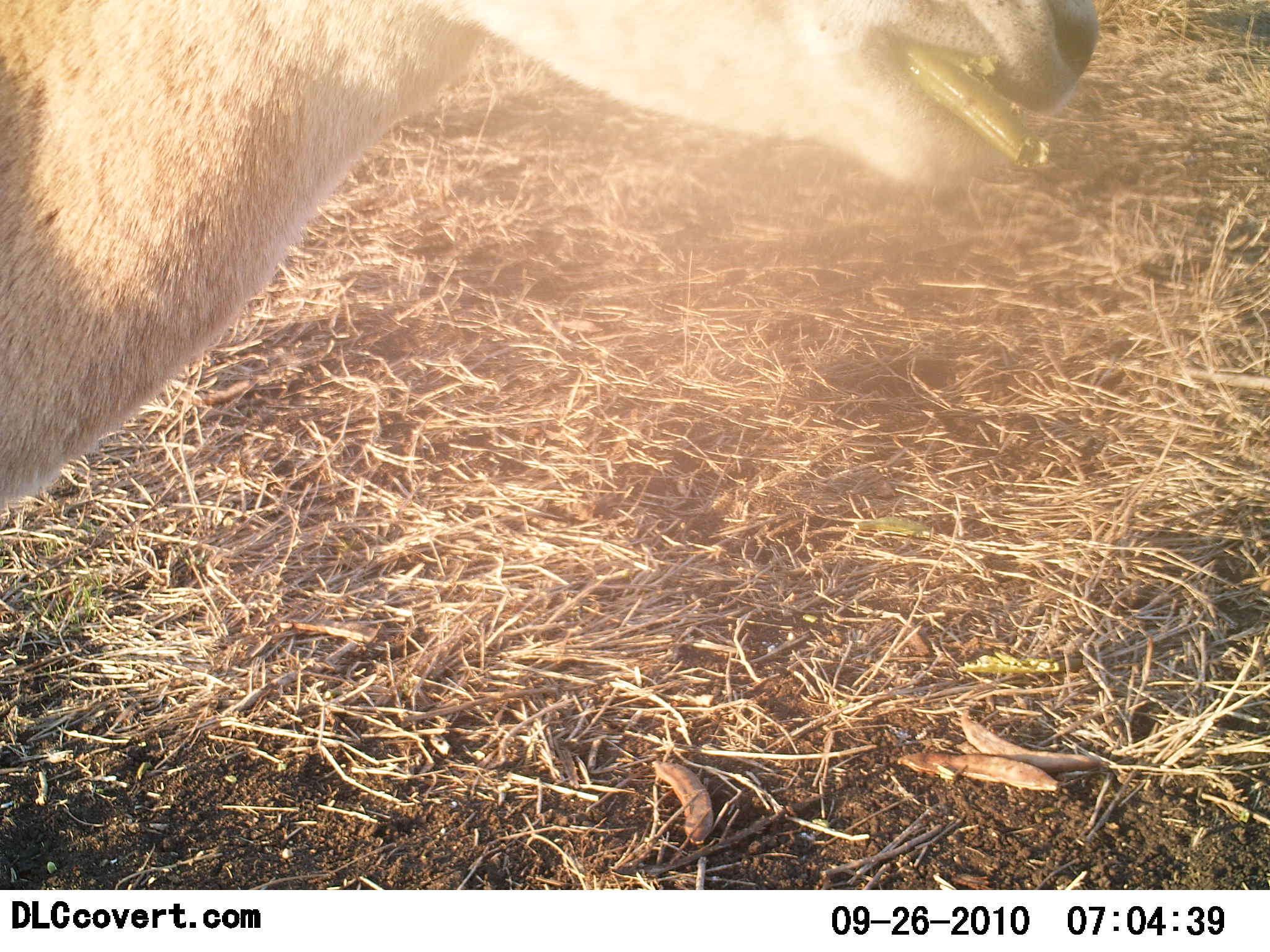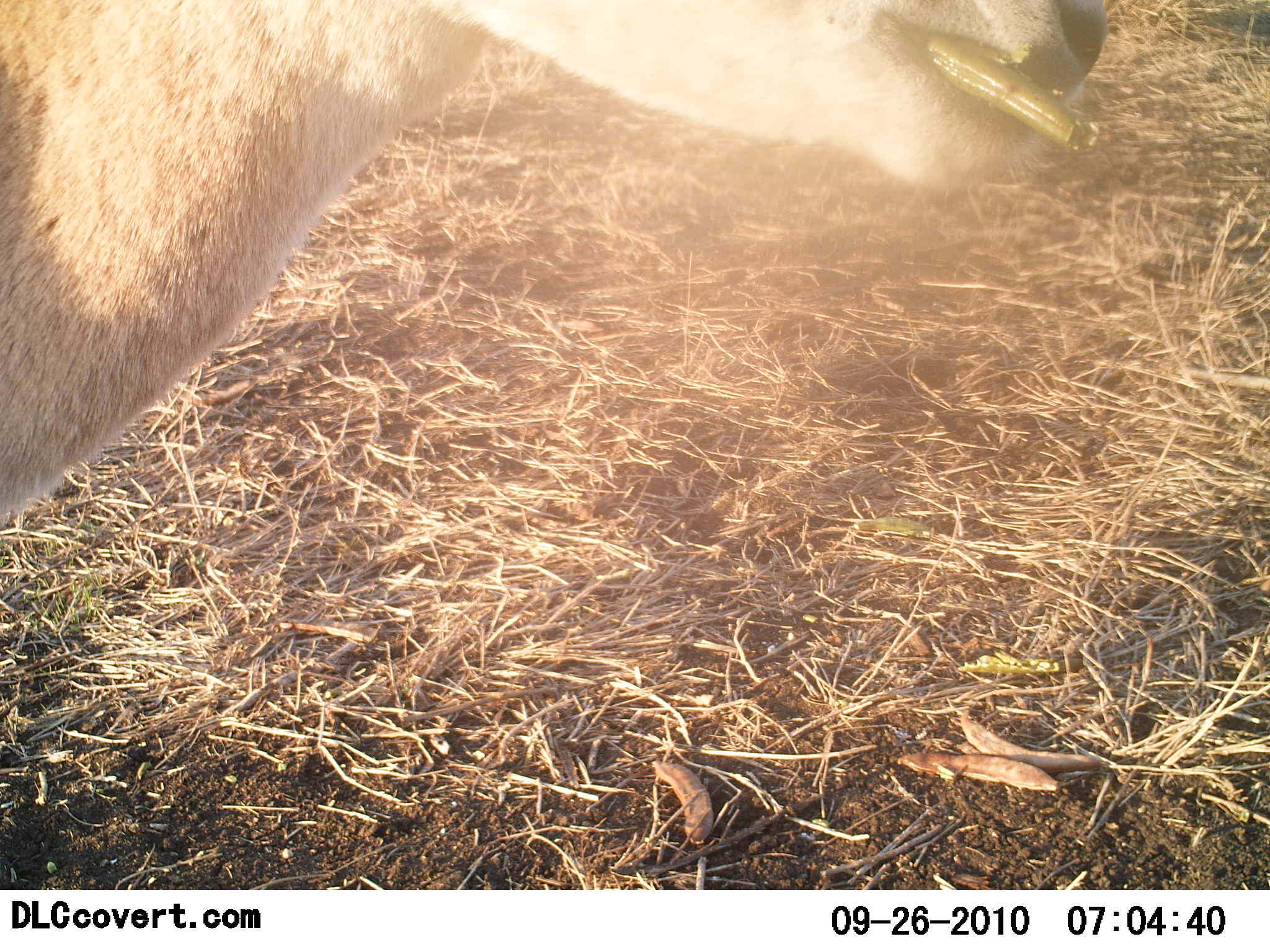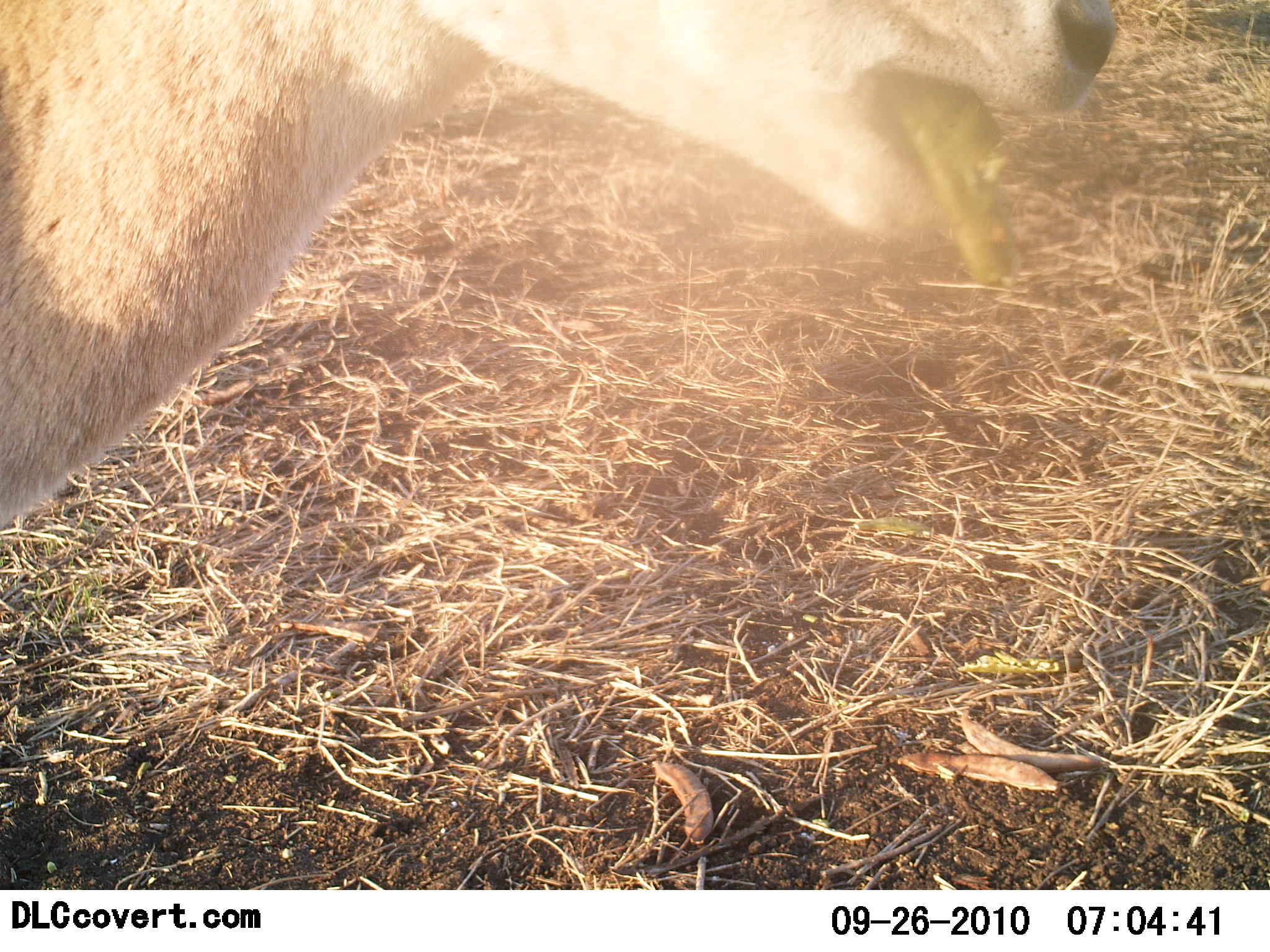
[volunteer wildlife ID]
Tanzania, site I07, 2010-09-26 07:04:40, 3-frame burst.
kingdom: Animalia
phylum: Chordata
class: Mammalia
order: Artiodactyla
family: Bovidae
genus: Eudorcas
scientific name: Eudorcas thomsonii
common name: thomson's gazelle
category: gazellethomsons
Gazellethomsons (thomson's gazelle) (Eudorcas thomsonii), count 1. Behavior (volunteer vote fractions): standing 44%, resting 0%, moving 0%, interacting 0%. Young present (vote fraction): 0%. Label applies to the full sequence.